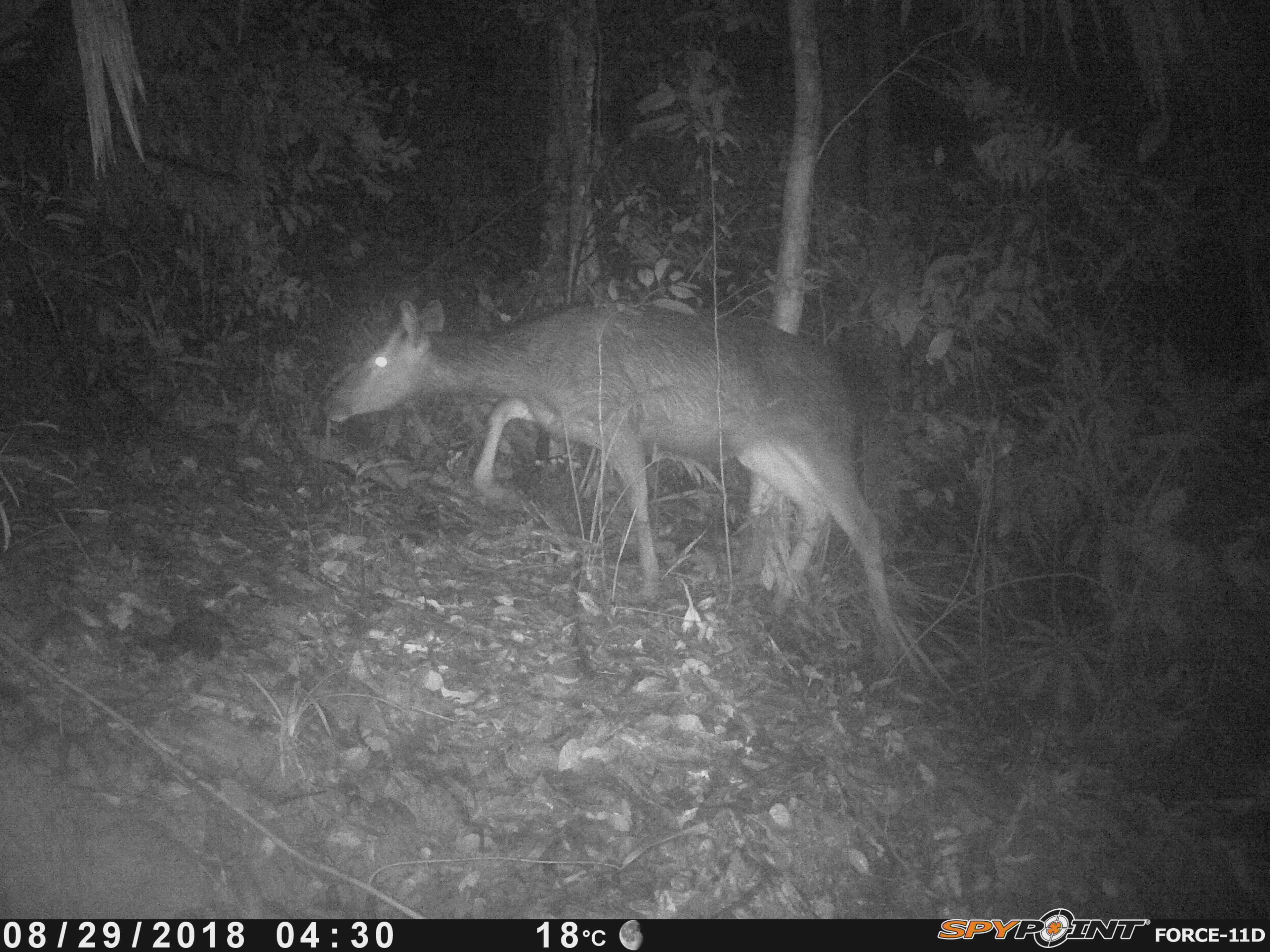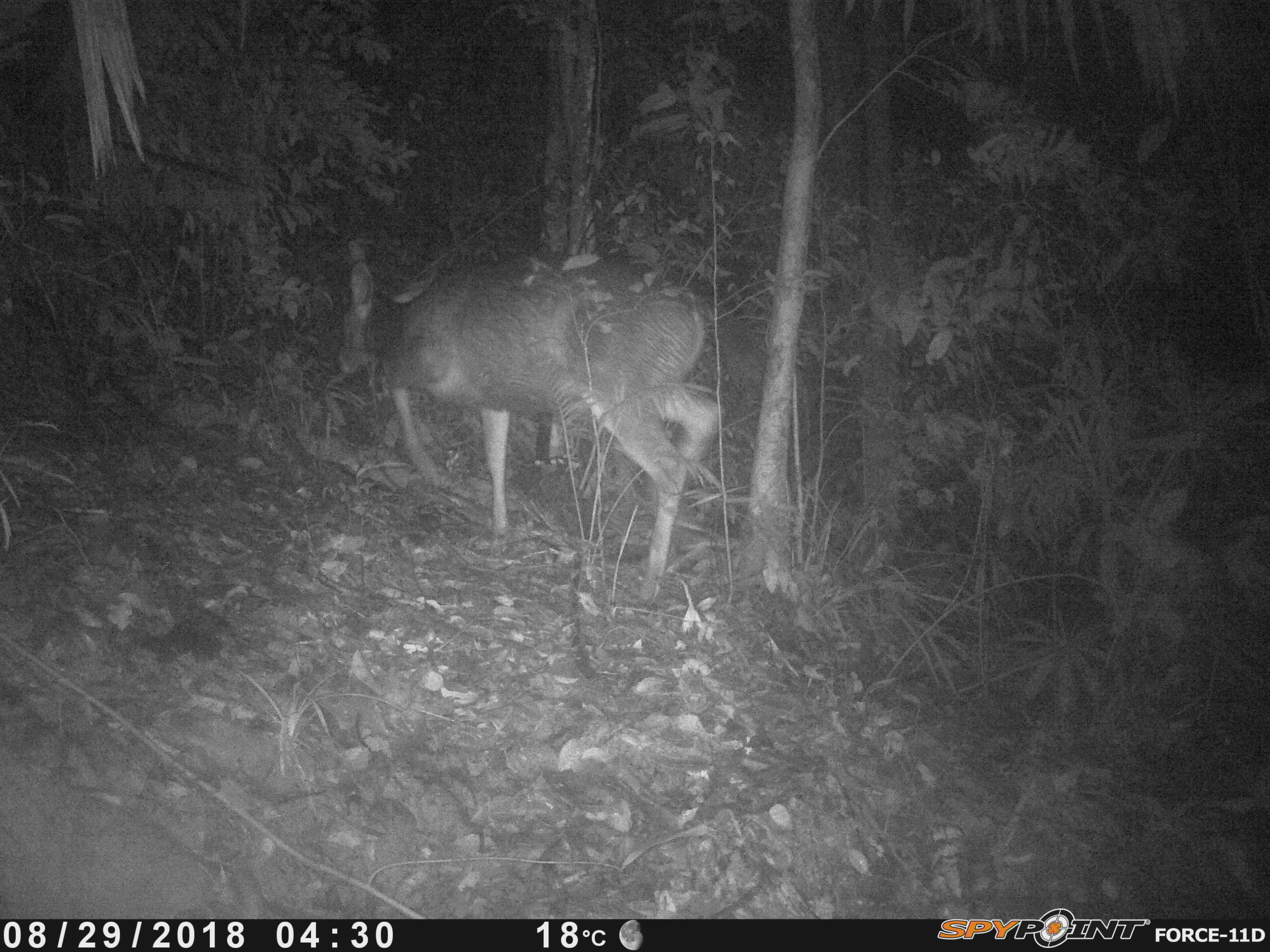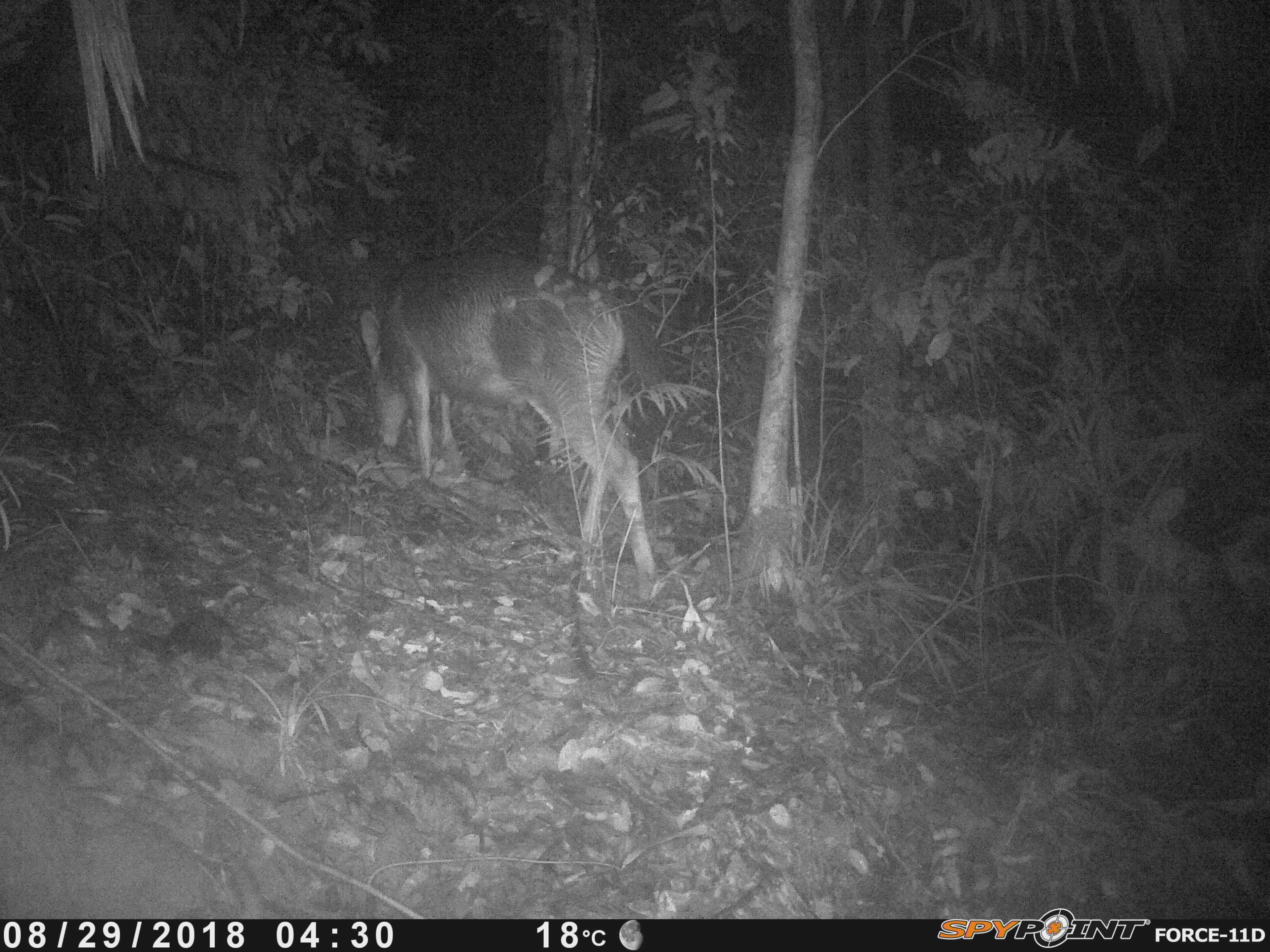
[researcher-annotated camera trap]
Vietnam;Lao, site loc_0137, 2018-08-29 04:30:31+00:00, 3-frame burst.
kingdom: Animalia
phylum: Chordata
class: Mammalia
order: Artiodactyla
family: Cervidae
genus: Rusa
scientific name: Rusa unicolor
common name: sambar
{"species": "sambar (Rusa unicolor)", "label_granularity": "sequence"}